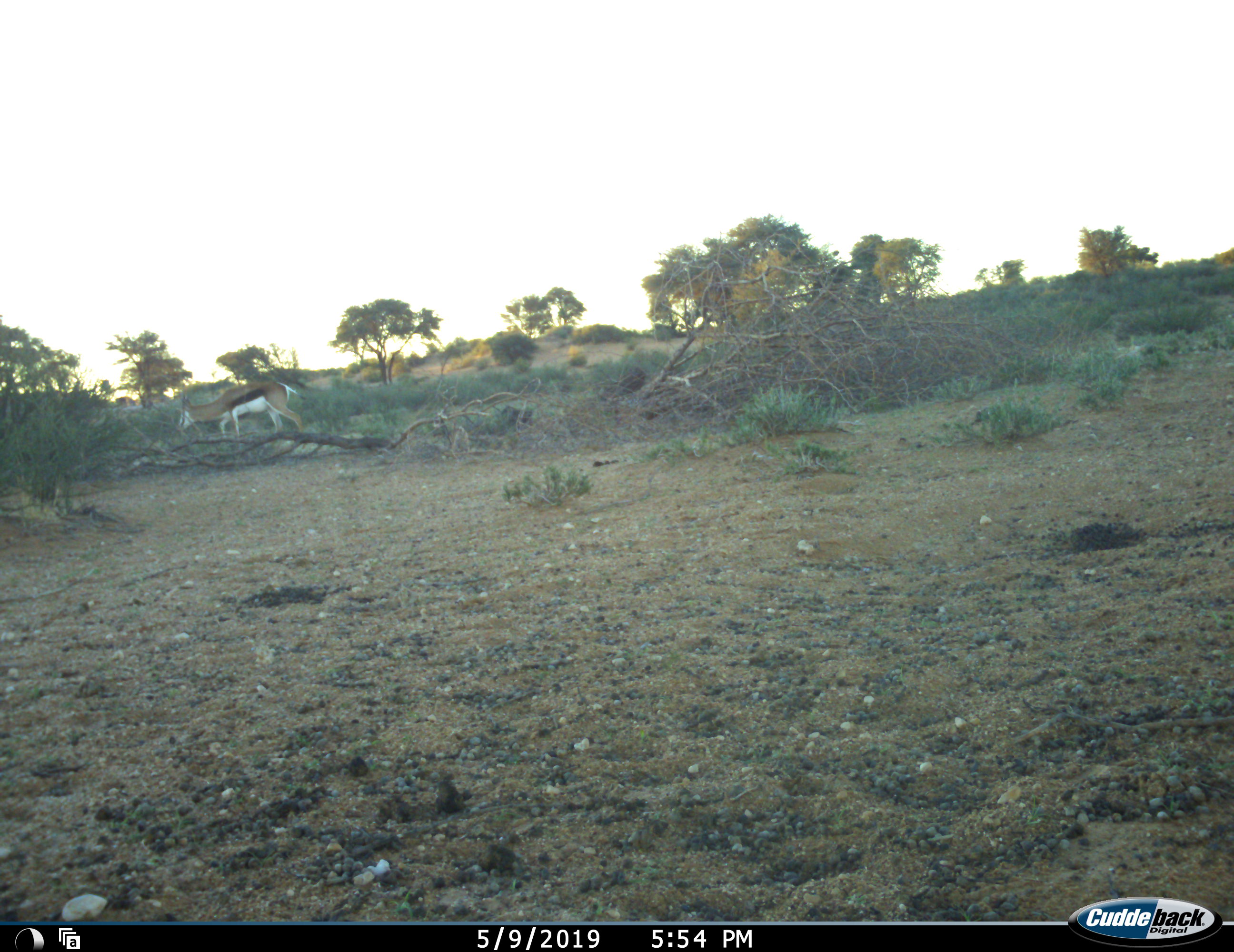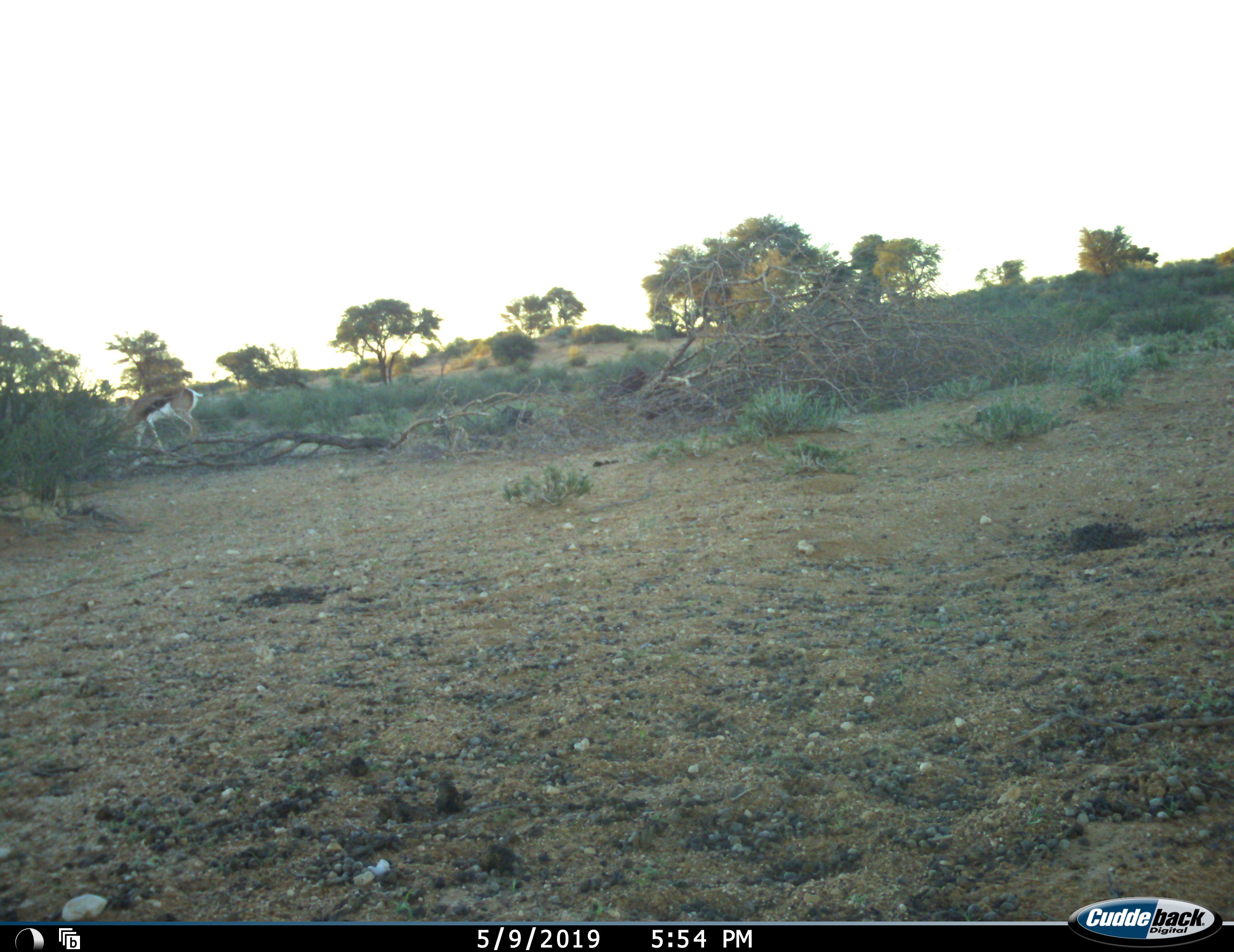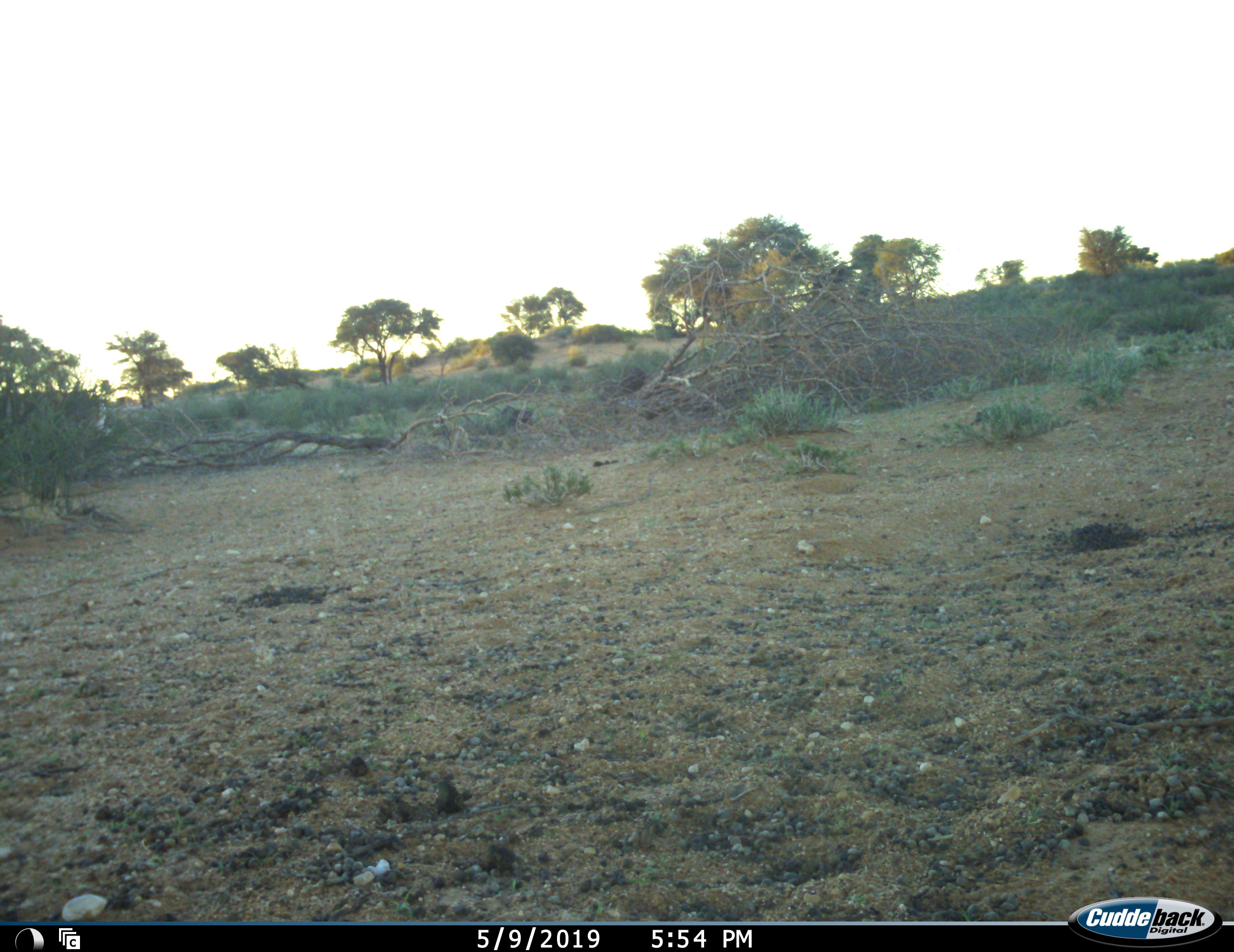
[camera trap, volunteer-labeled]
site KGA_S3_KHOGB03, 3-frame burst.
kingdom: Animalia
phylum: Chordata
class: Mammalia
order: Artiodactyla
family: Bovidae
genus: Antidorcas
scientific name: Antidorcas marsupialis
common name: springbok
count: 1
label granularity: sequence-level